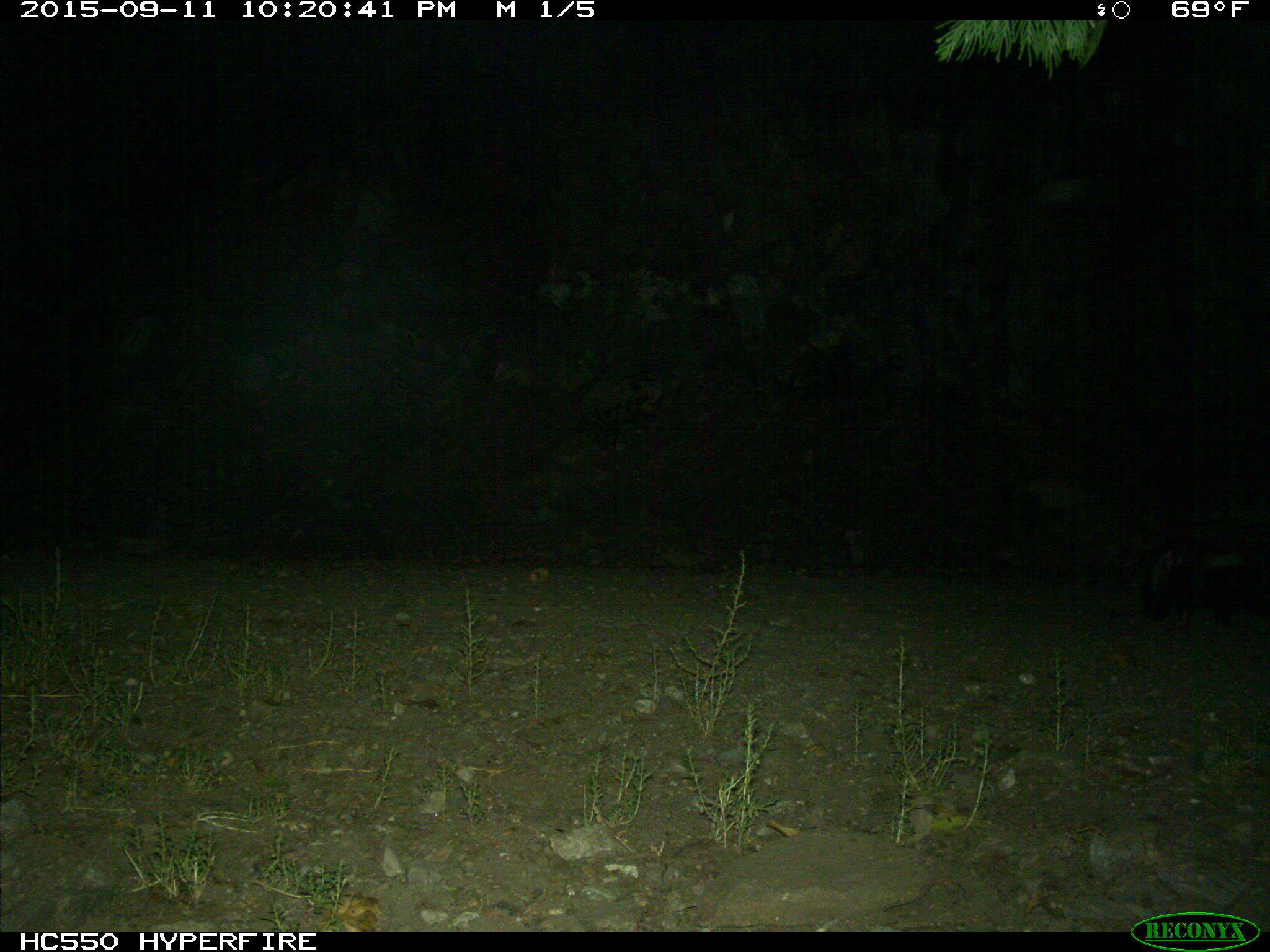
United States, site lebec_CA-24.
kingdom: Animalia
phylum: Chordata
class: Mammalia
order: Carnivora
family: Mephitidae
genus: Mephitis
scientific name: Mephitis mephitis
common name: striped skunk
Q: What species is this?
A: Mephitis mephitis (striped skunk).